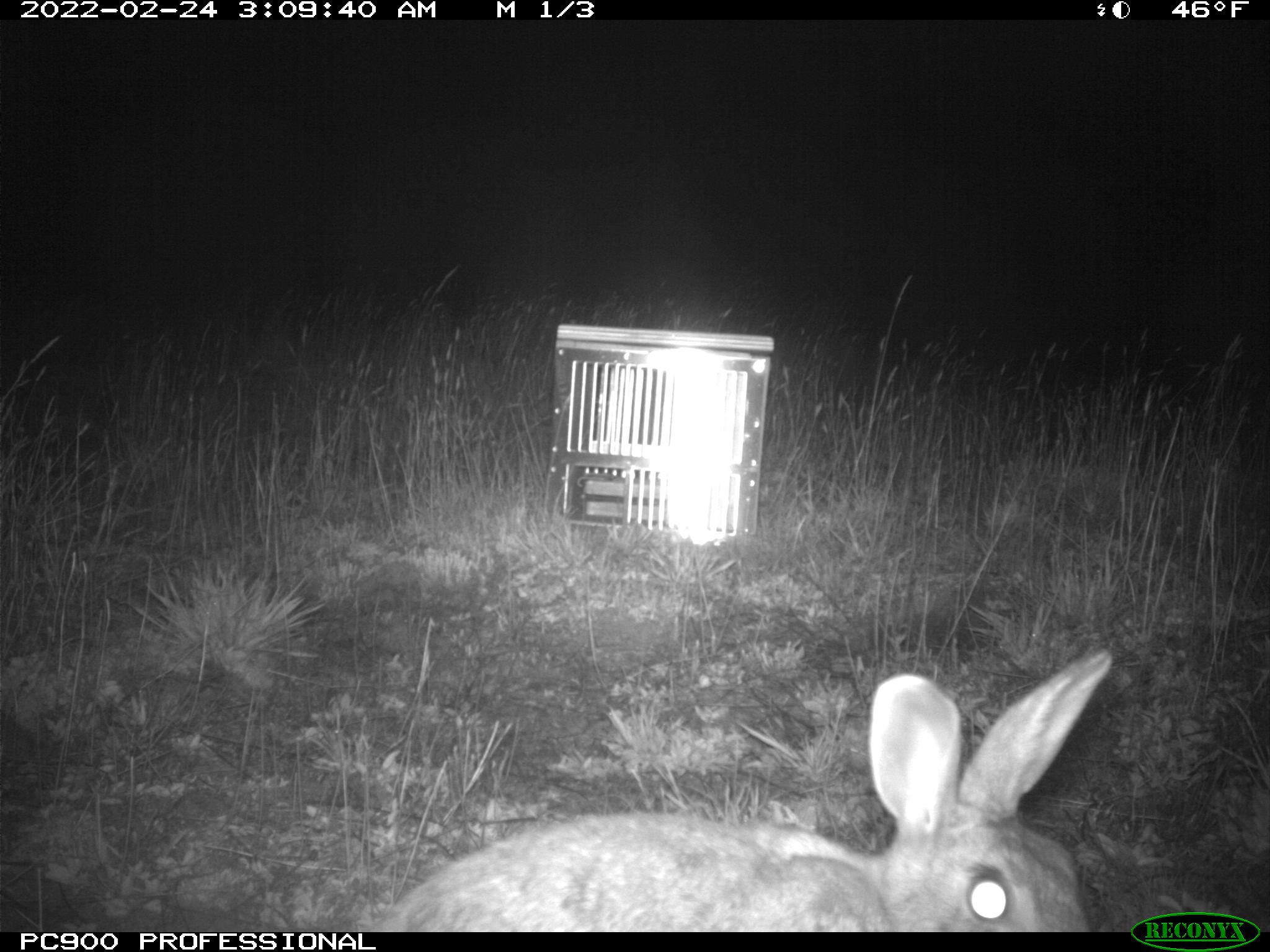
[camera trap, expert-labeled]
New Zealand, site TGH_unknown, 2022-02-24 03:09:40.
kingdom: Animalia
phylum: Chordata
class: Mammalia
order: Lagomorpha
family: Leporidae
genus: Oryctolagus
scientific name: Oryctolagus cuniculus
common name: european rabbit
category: rabbit